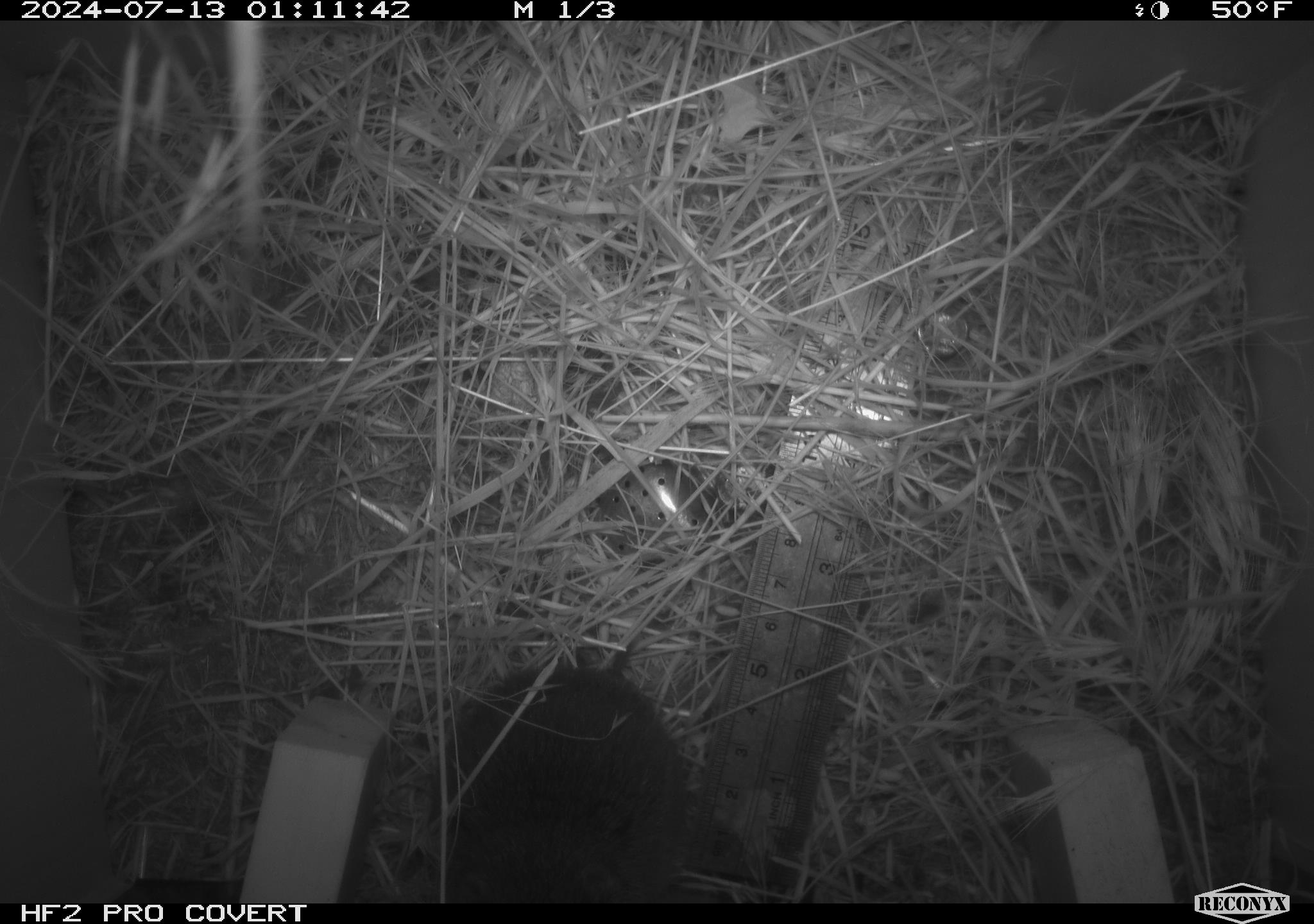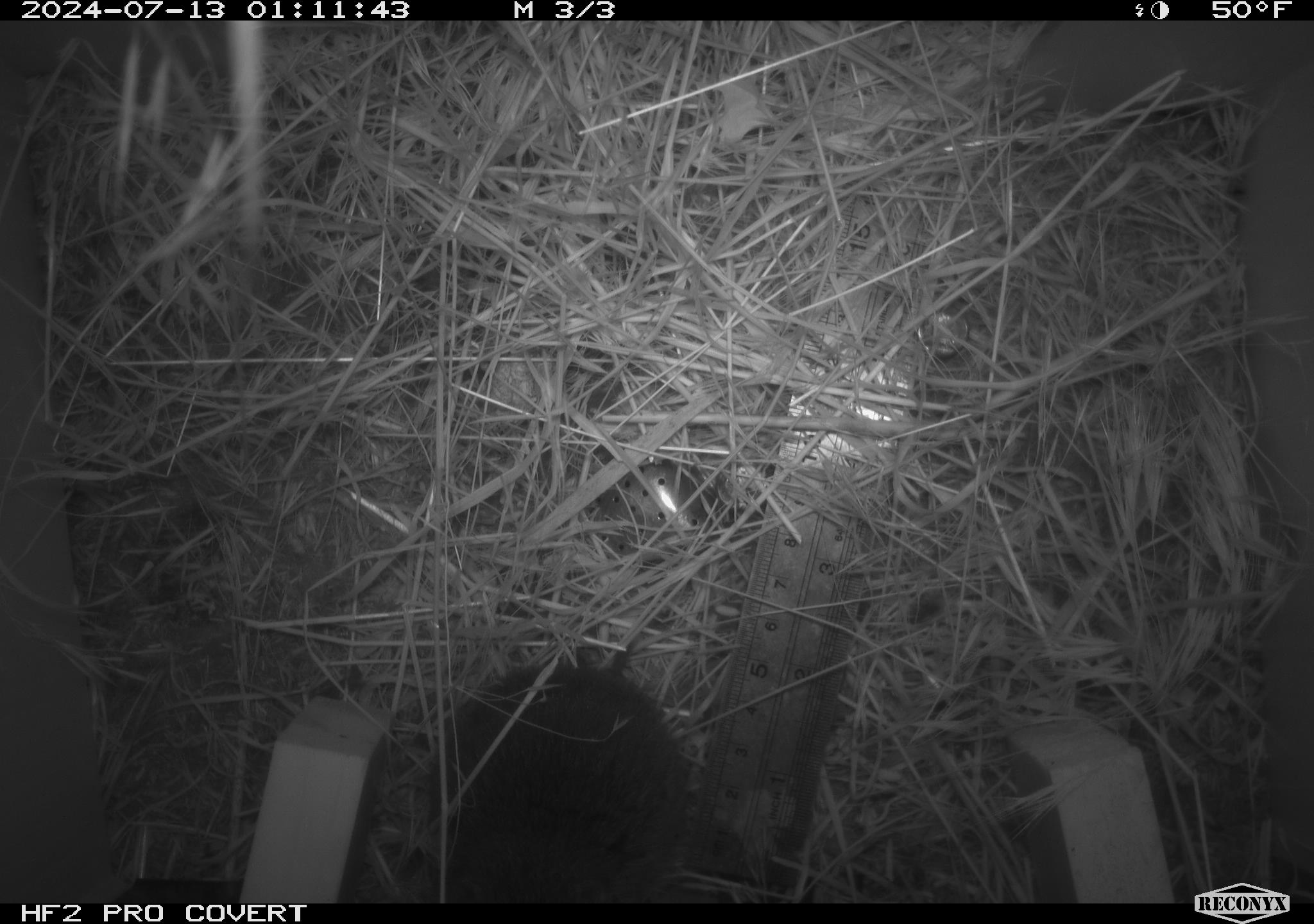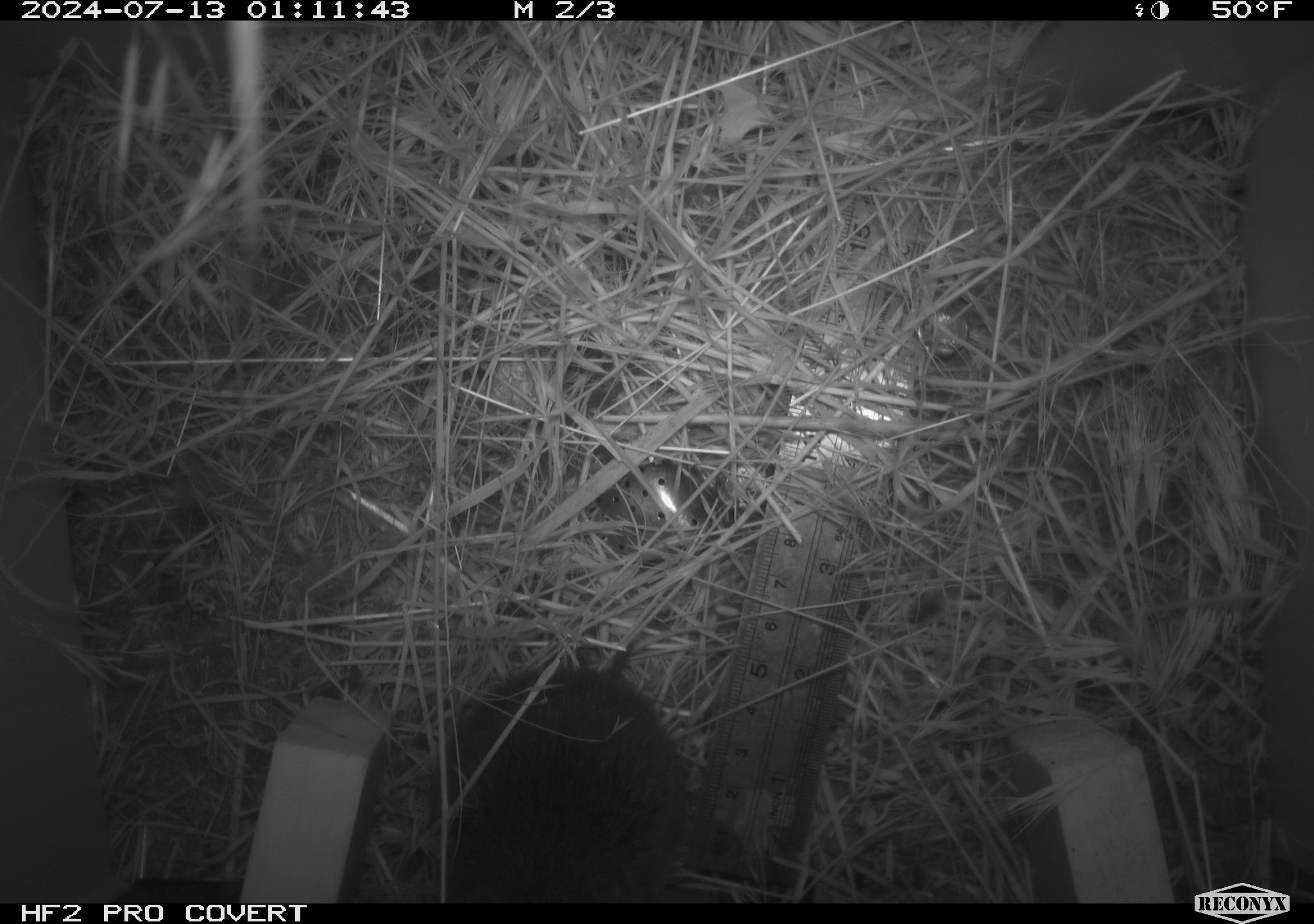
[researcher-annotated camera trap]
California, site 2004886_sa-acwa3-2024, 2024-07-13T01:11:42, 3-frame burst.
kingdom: Animalia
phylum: Chordata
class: Mammalia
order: Rodentia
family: Cricetidae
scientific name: Arvicolinae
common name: voles, lemmings, and muskrats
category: arvicolinae subfamily